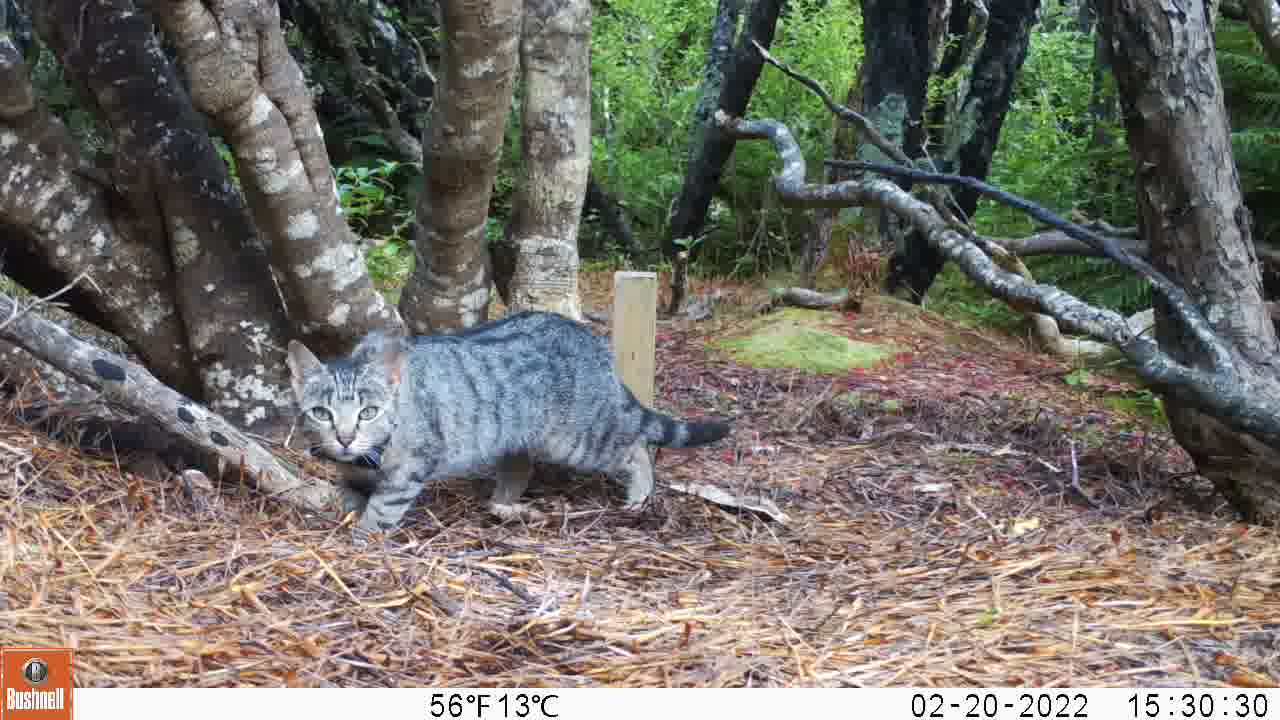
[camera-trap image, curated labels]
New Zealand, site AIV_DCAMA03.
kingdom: Animalia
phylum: Chordata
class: Mammalia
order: Carnivora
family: Felidae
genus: Felis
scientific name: Felis catus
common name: domestic cat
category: cat